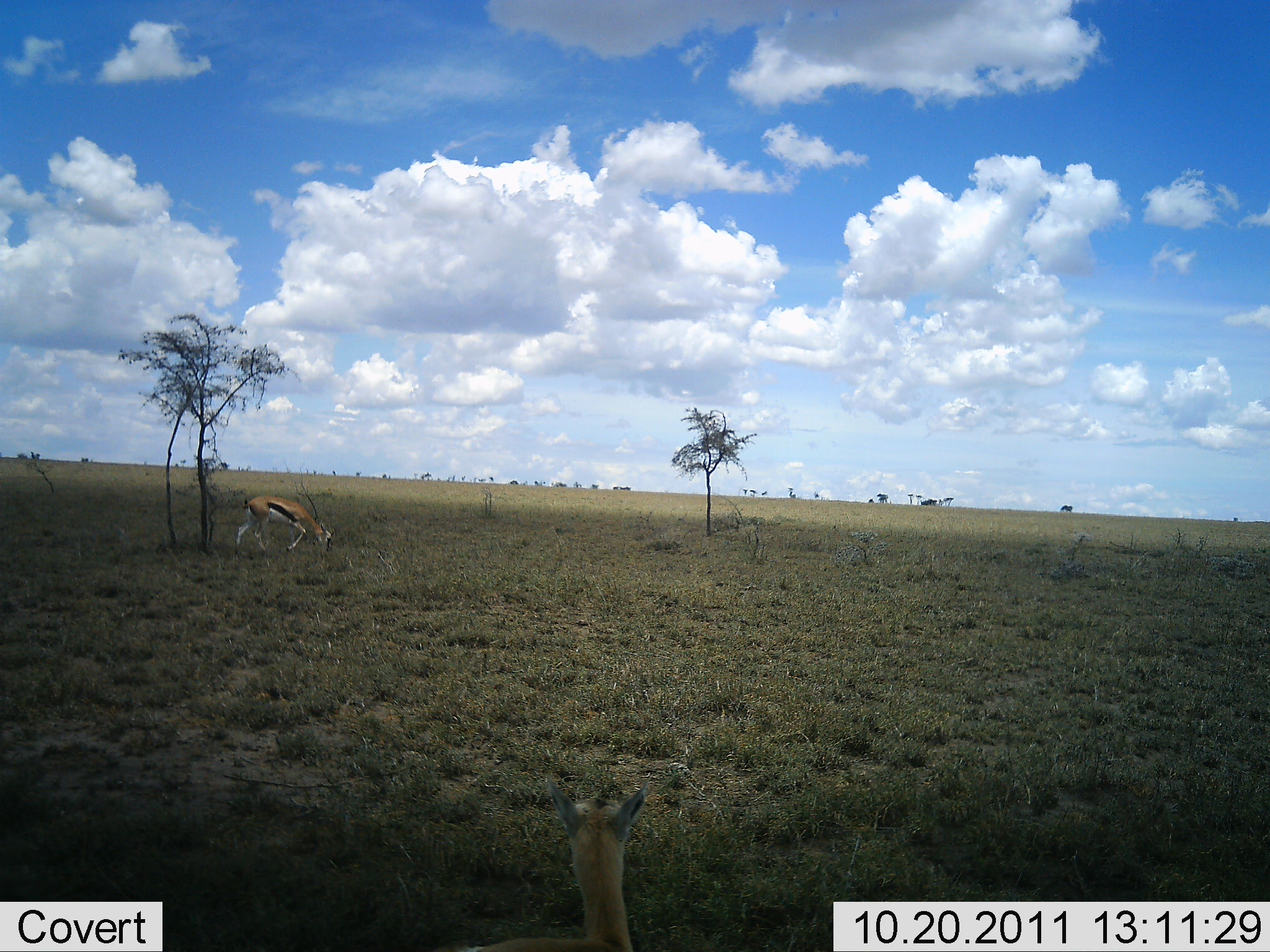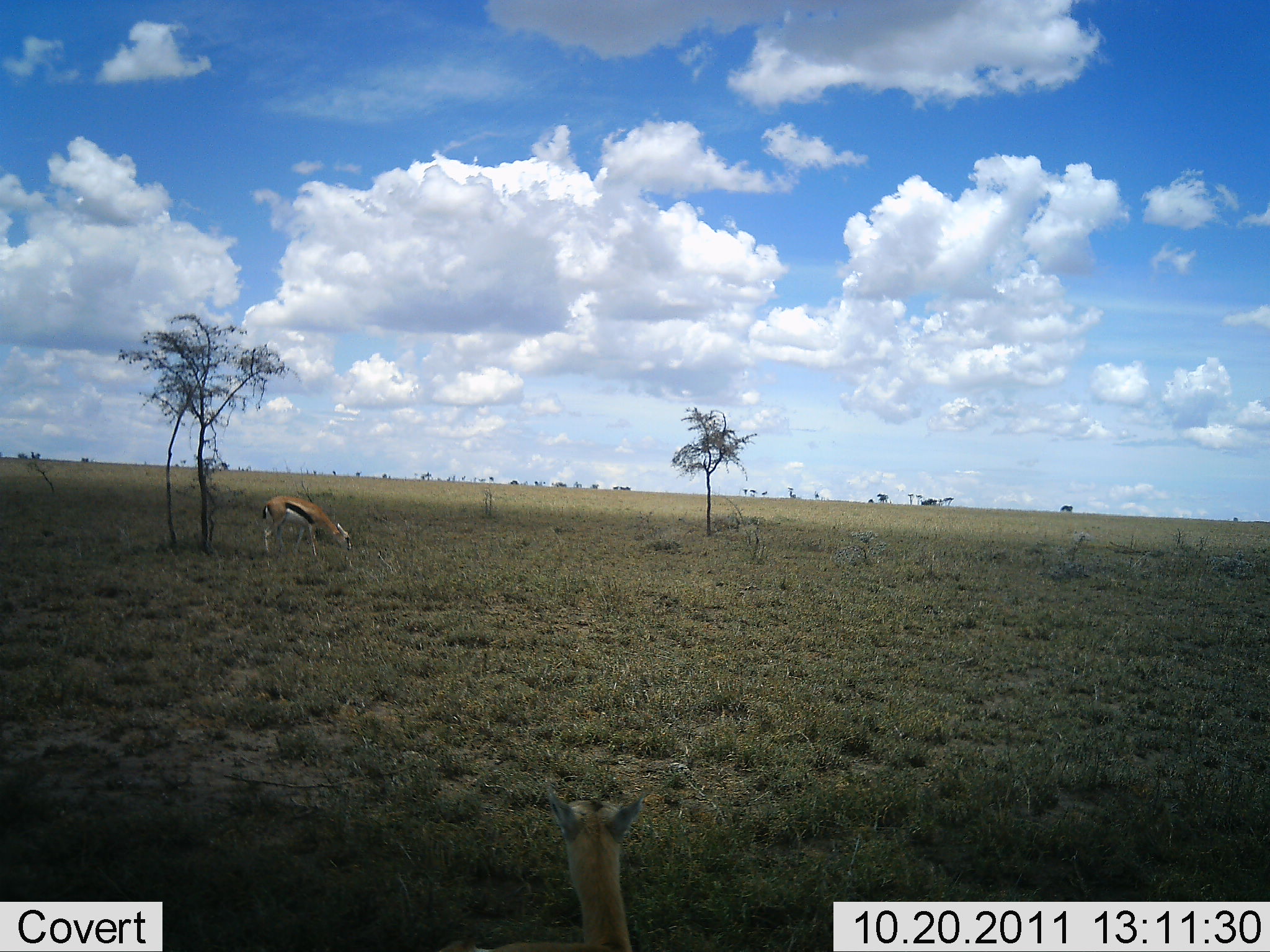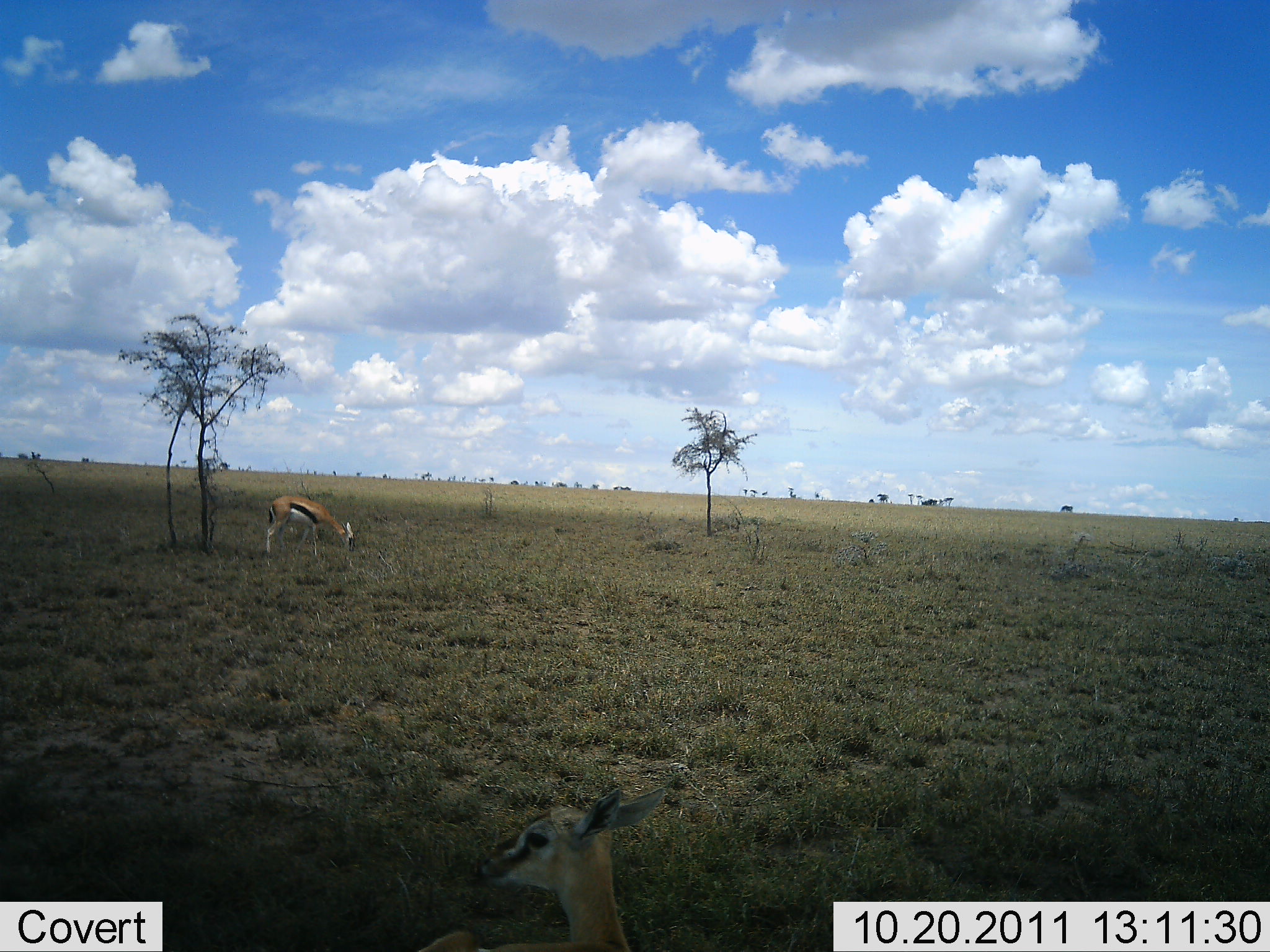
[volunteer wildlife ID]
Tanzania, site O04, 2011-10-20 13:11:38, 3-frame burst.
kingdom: Animalia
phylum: Chordata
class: Mammalia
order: Artiodactyla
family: Bovidae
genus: Eudorcas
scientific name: Eudorcas thomsonii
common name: thomson's gazelle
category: gazellethomsons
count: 2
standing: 50%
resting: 8%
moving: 33%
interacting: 0%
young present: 0%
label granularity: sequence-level